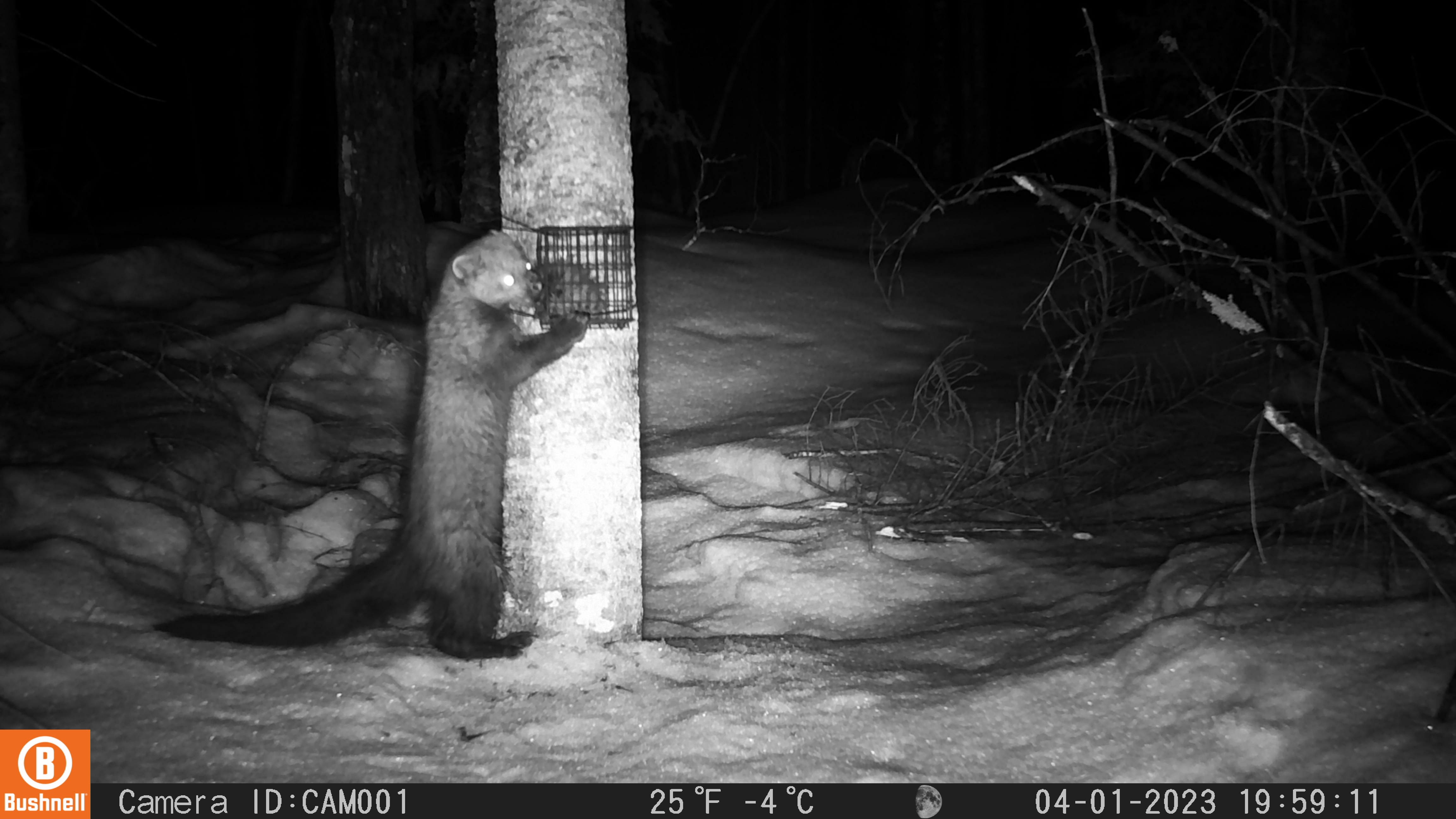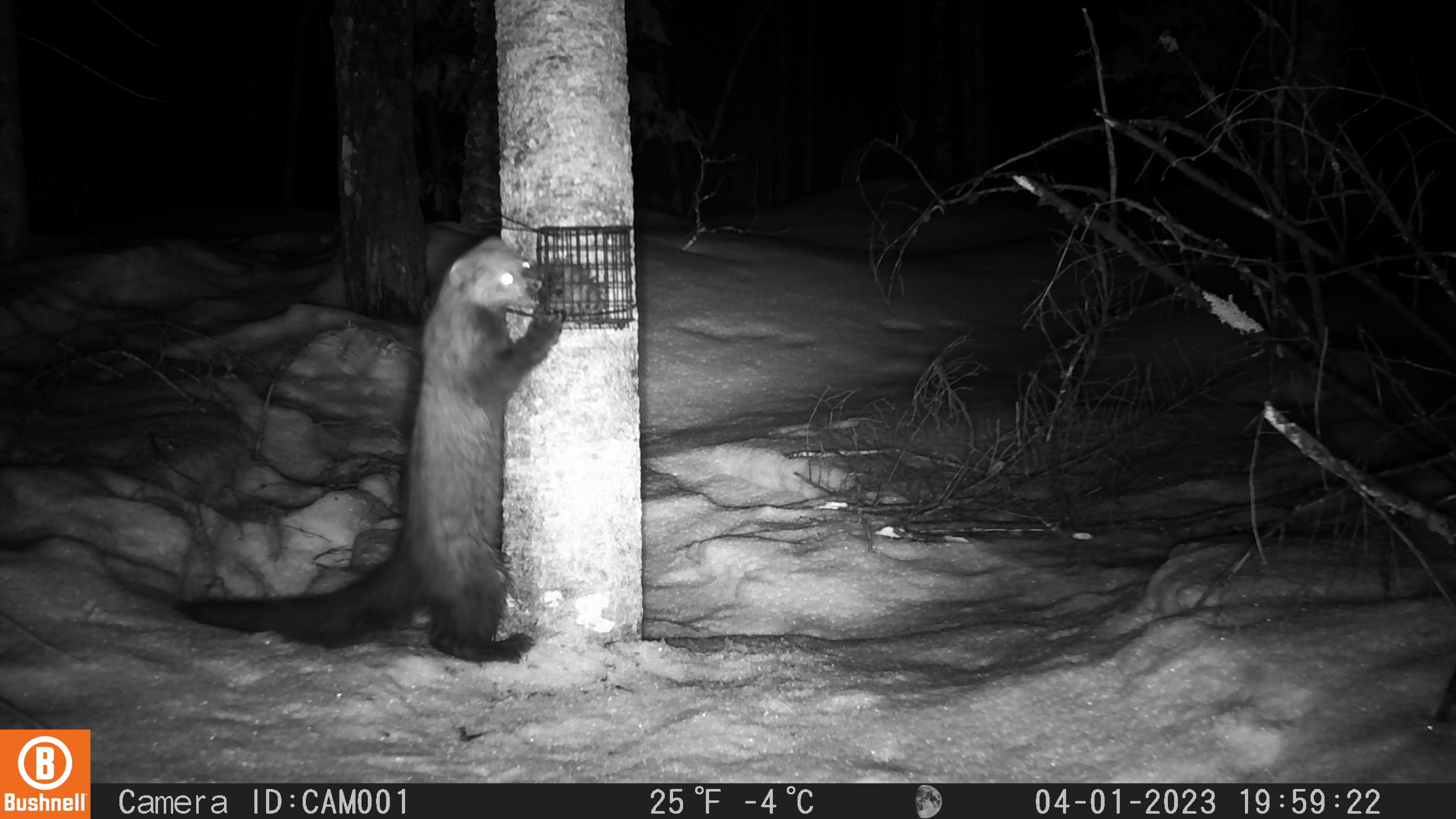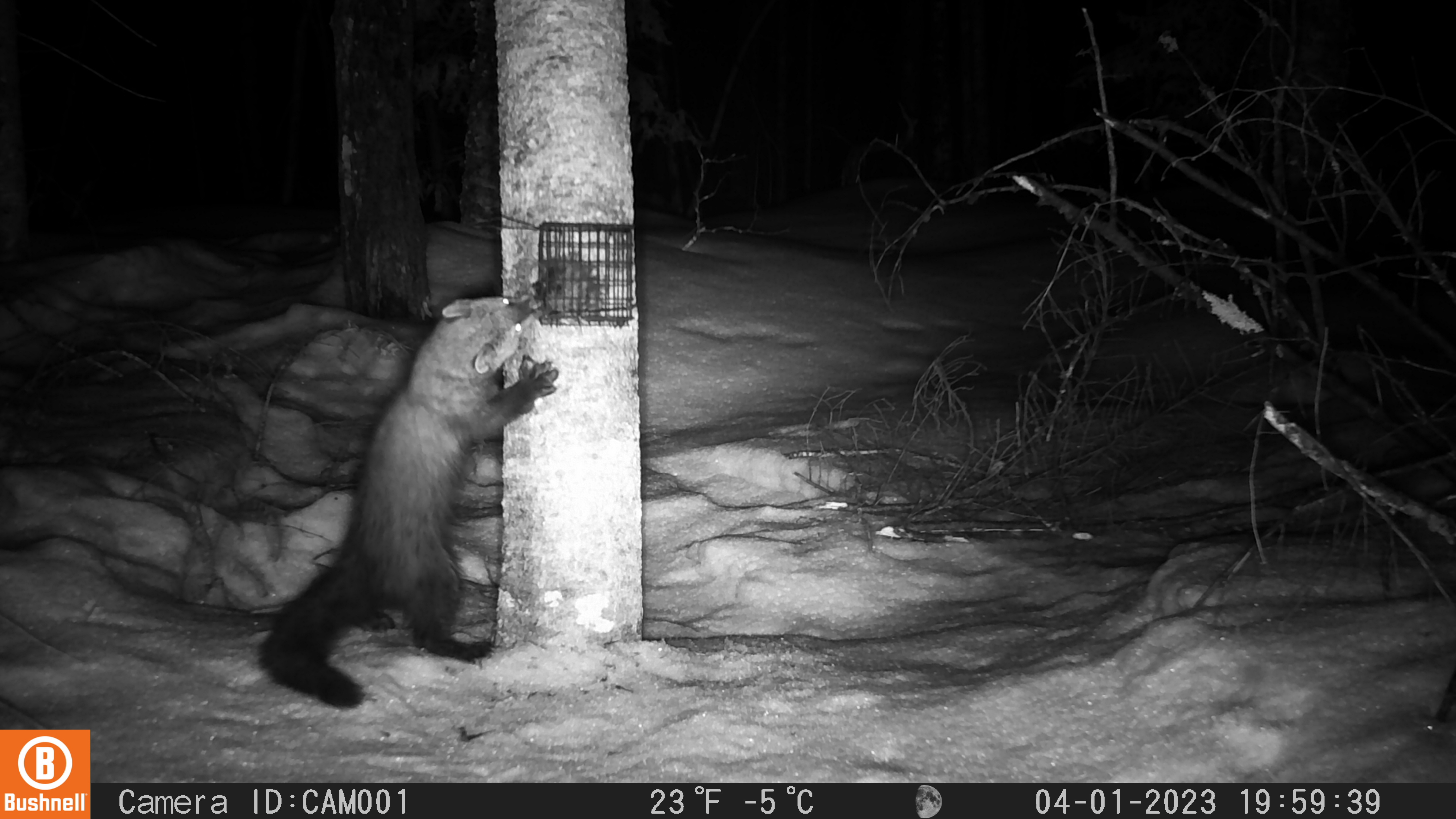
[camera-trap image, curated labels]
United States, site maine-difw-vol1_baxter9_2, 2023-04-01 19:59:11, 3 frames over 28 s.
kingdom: Animalia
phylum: Chordata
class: Mammalia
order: Carnivora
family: Mustelidae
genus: Pekania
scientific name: Pekania pennanti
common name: fisher